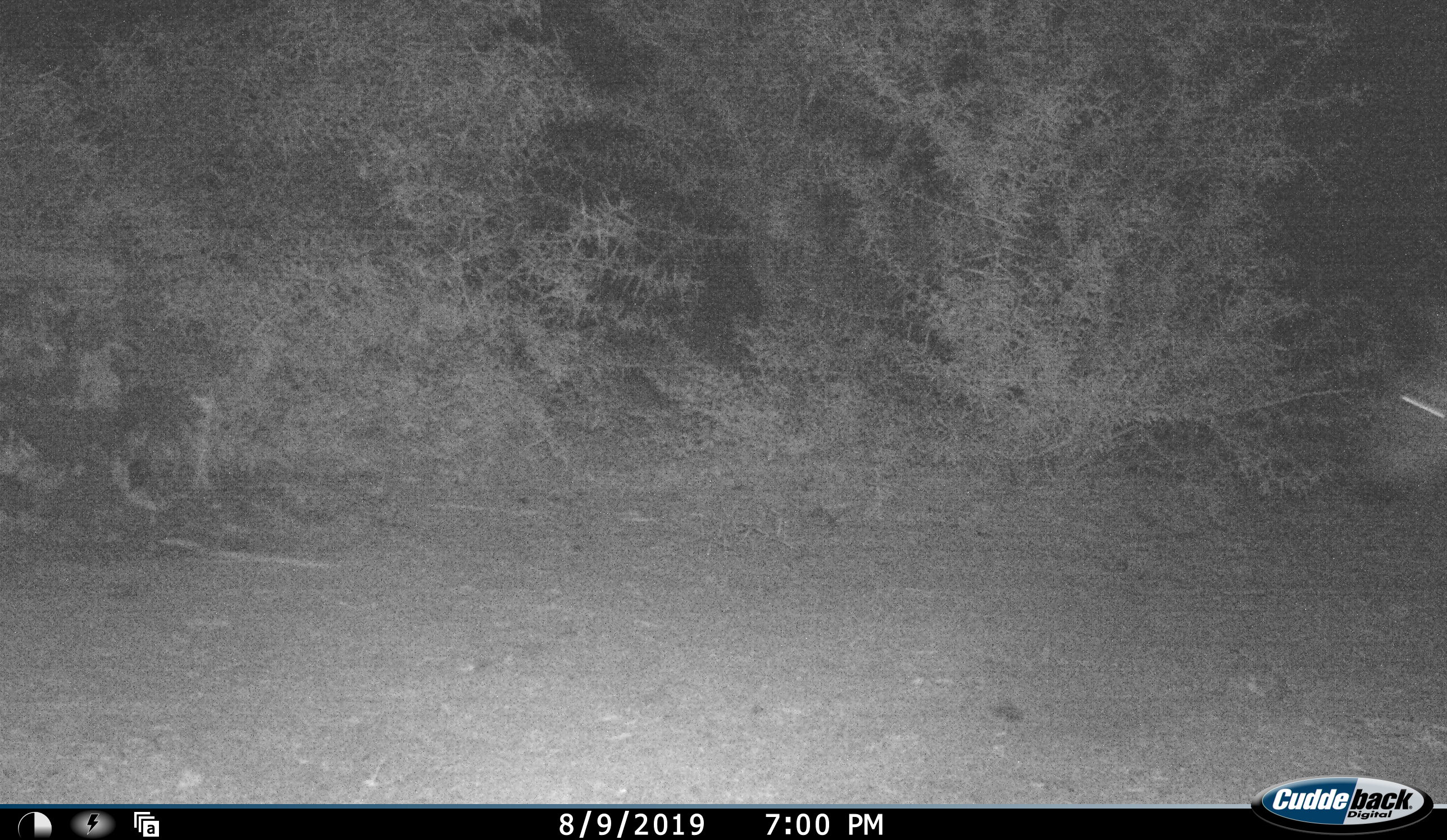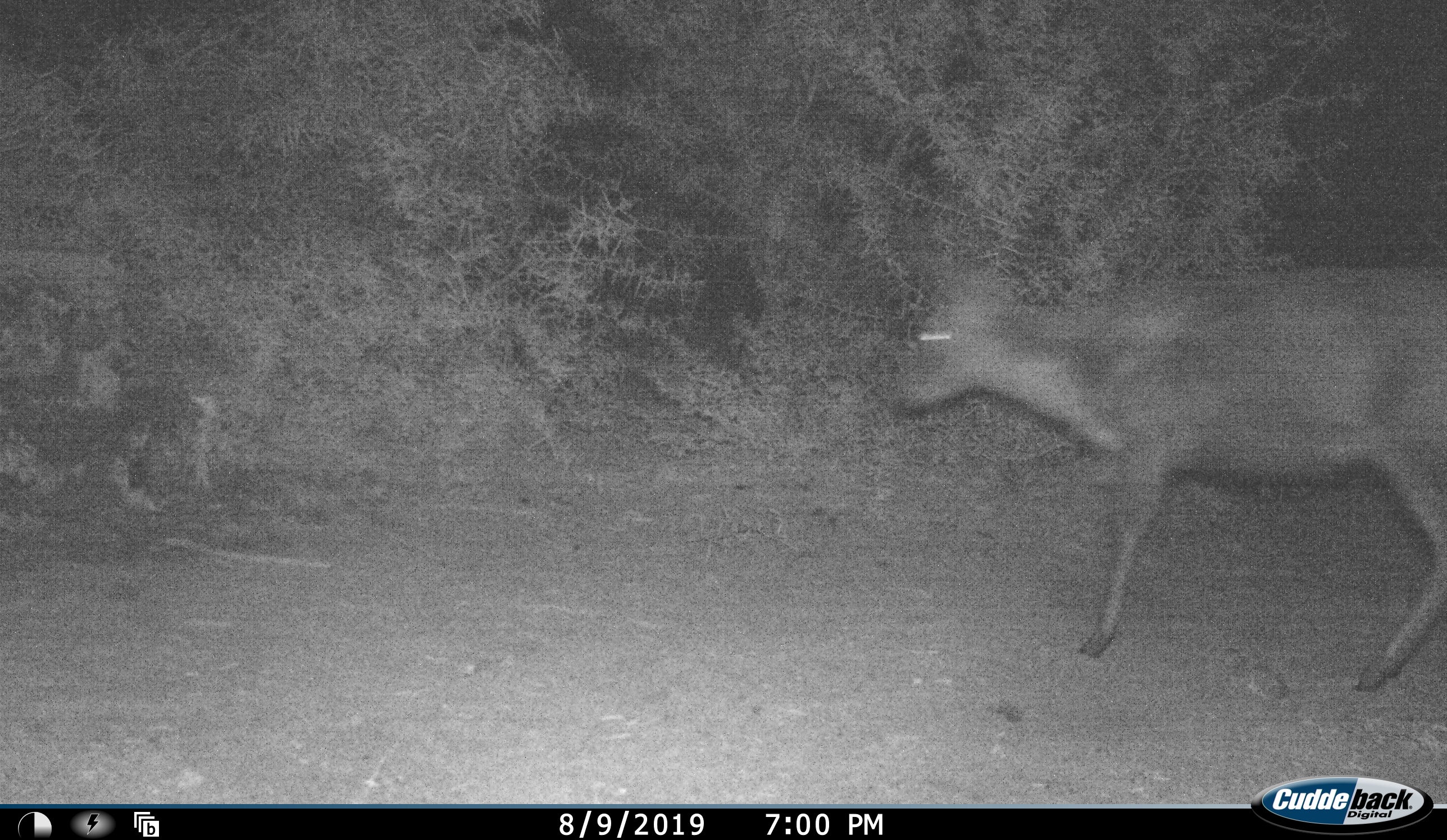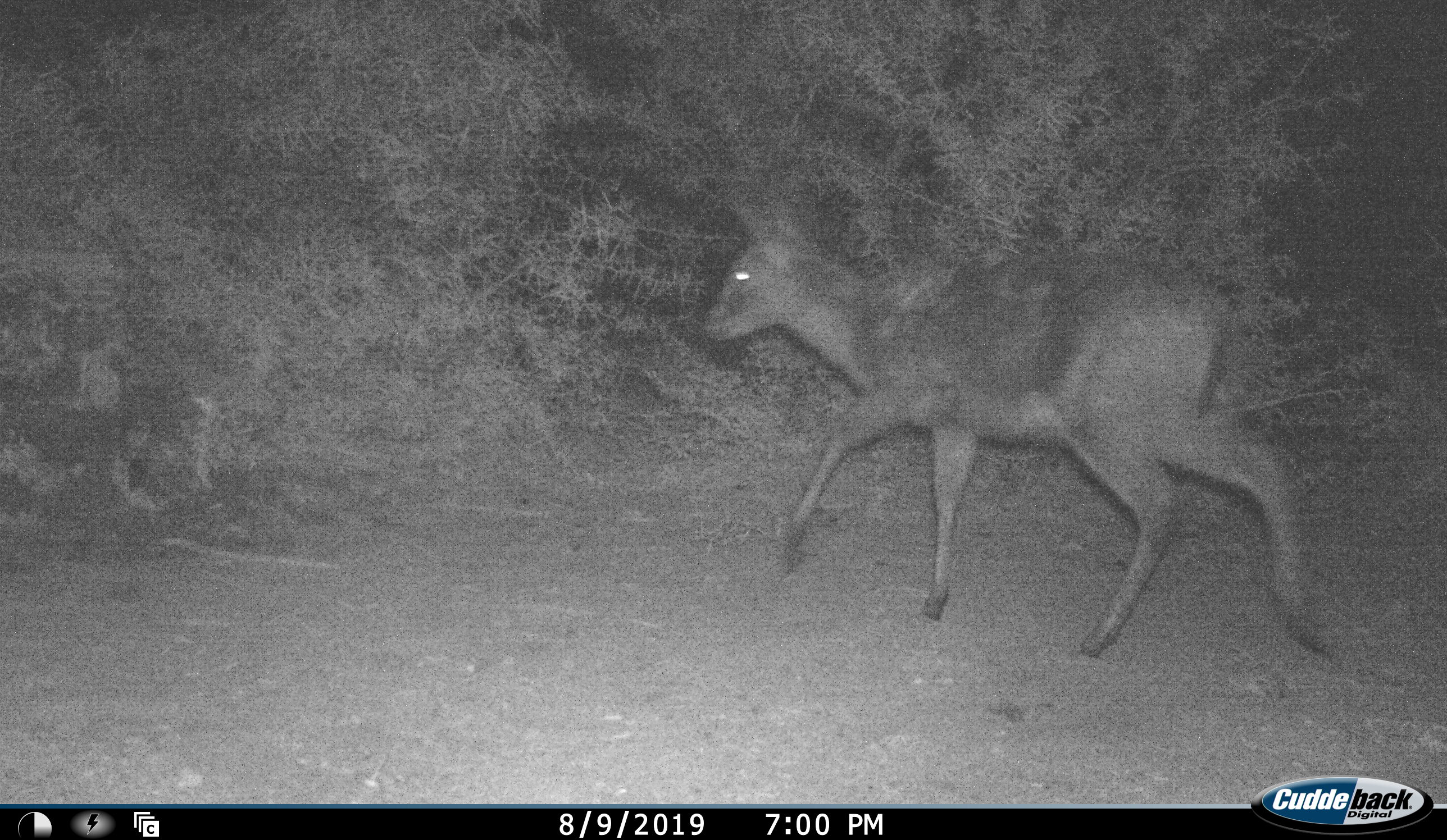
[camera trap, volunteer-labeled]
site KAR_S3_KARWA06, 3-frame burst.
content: unidentified animal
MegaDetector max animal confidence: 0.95